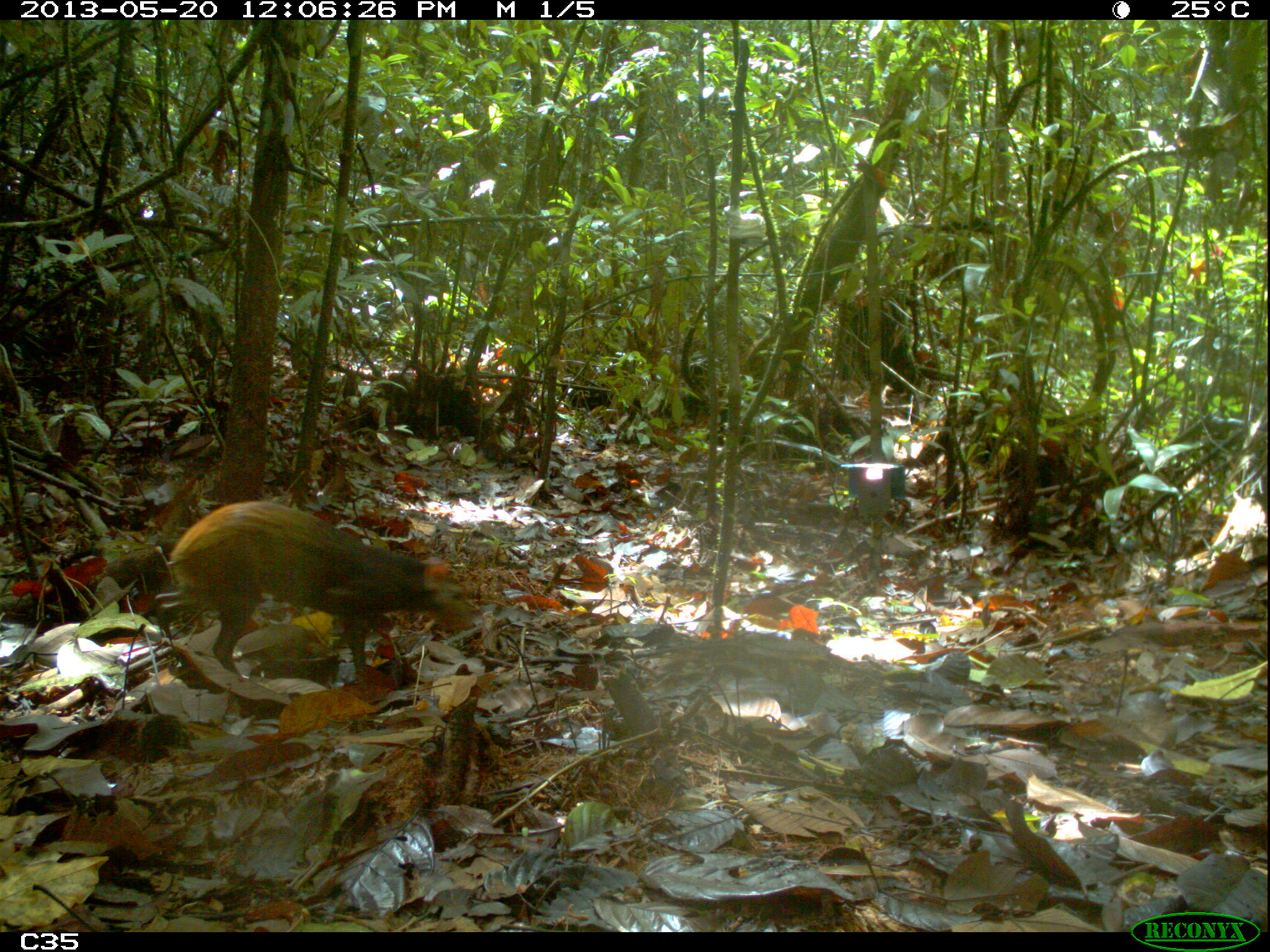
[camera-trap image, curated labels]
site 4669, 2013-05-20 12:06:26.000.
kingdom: Animalia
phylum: Chordata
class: Mammalia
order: Rodentia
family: Dasyproctidae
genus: Dasyprocta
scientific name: Dasyprocta leporina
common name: red-rumped agouti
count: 1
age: adult